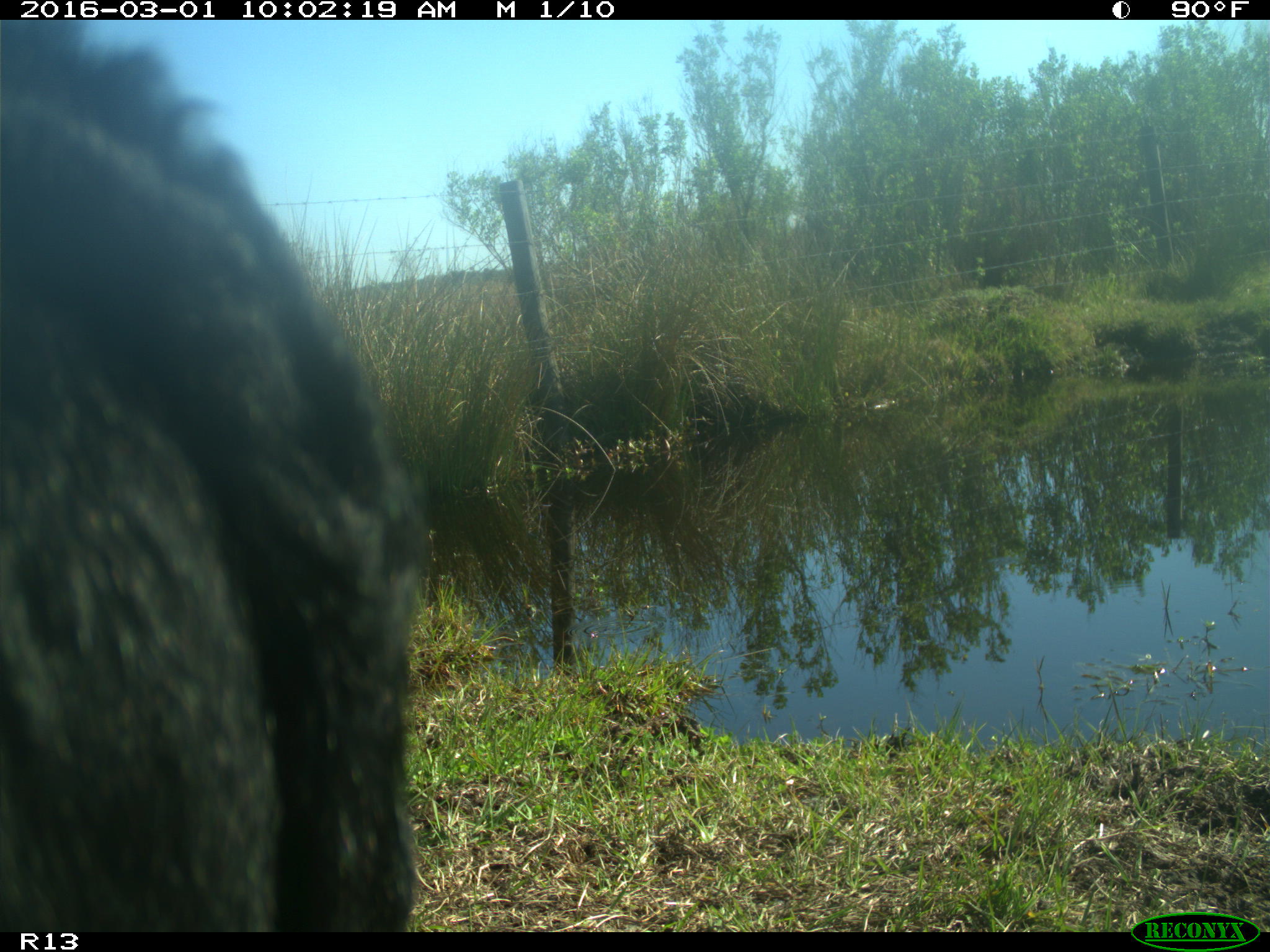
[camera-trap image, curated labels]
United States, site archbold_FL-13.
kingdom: Animalia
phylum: Chordata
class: Mammalia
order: Artiodactyla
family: Bovidae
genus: Bos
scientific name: Bos taurus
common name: domestic cow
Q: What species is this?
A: Bos taurus (domestic cow).